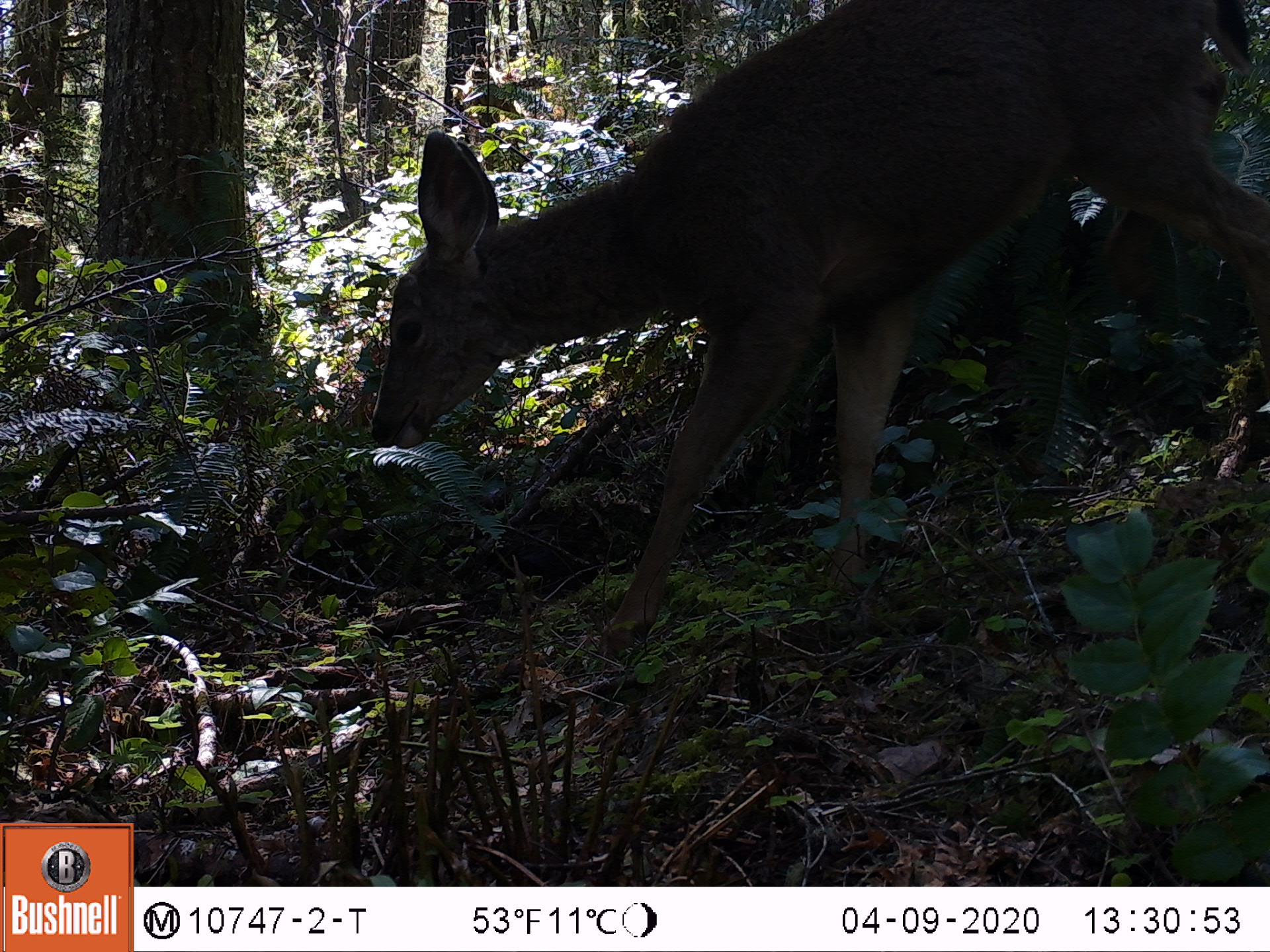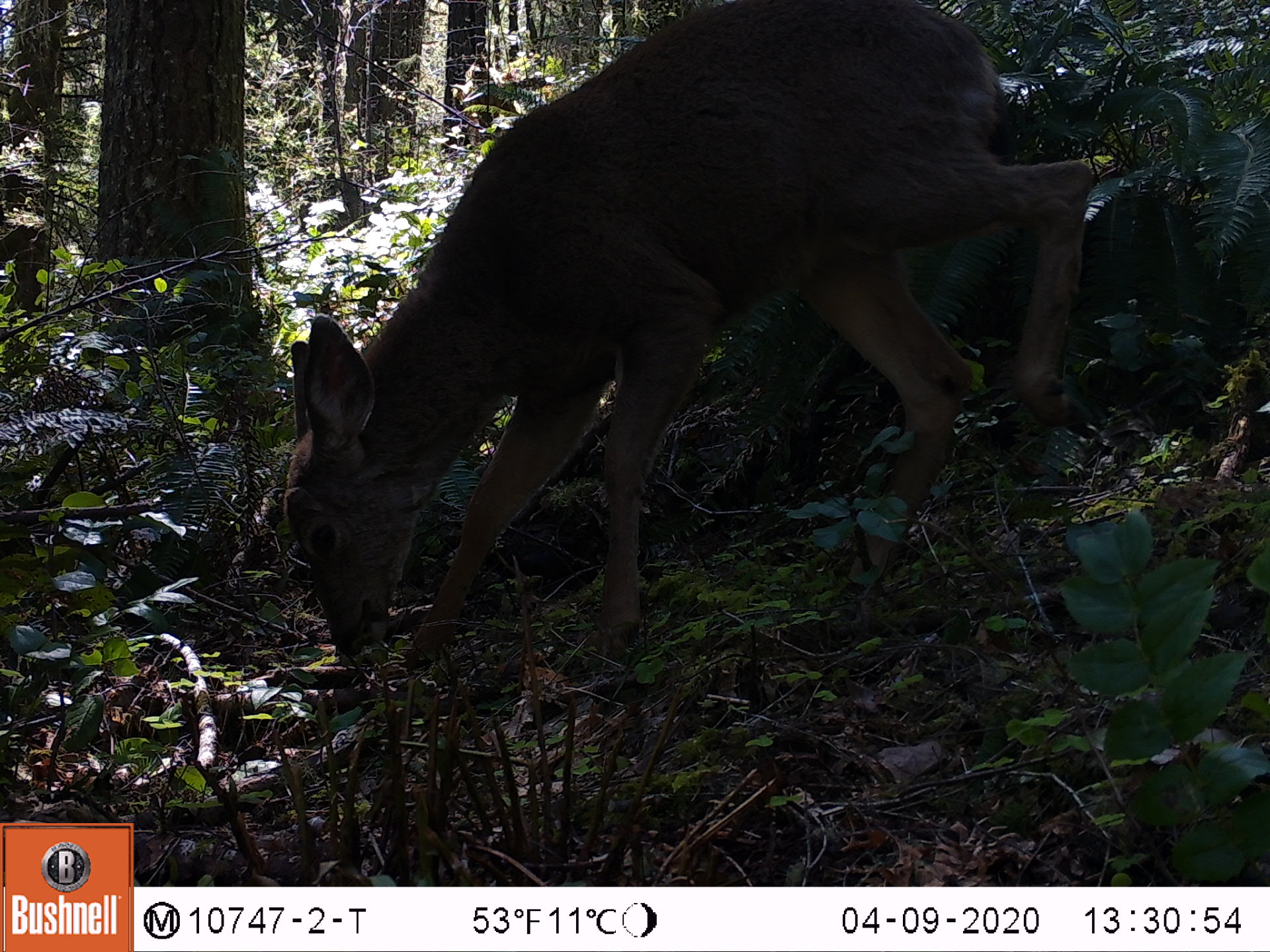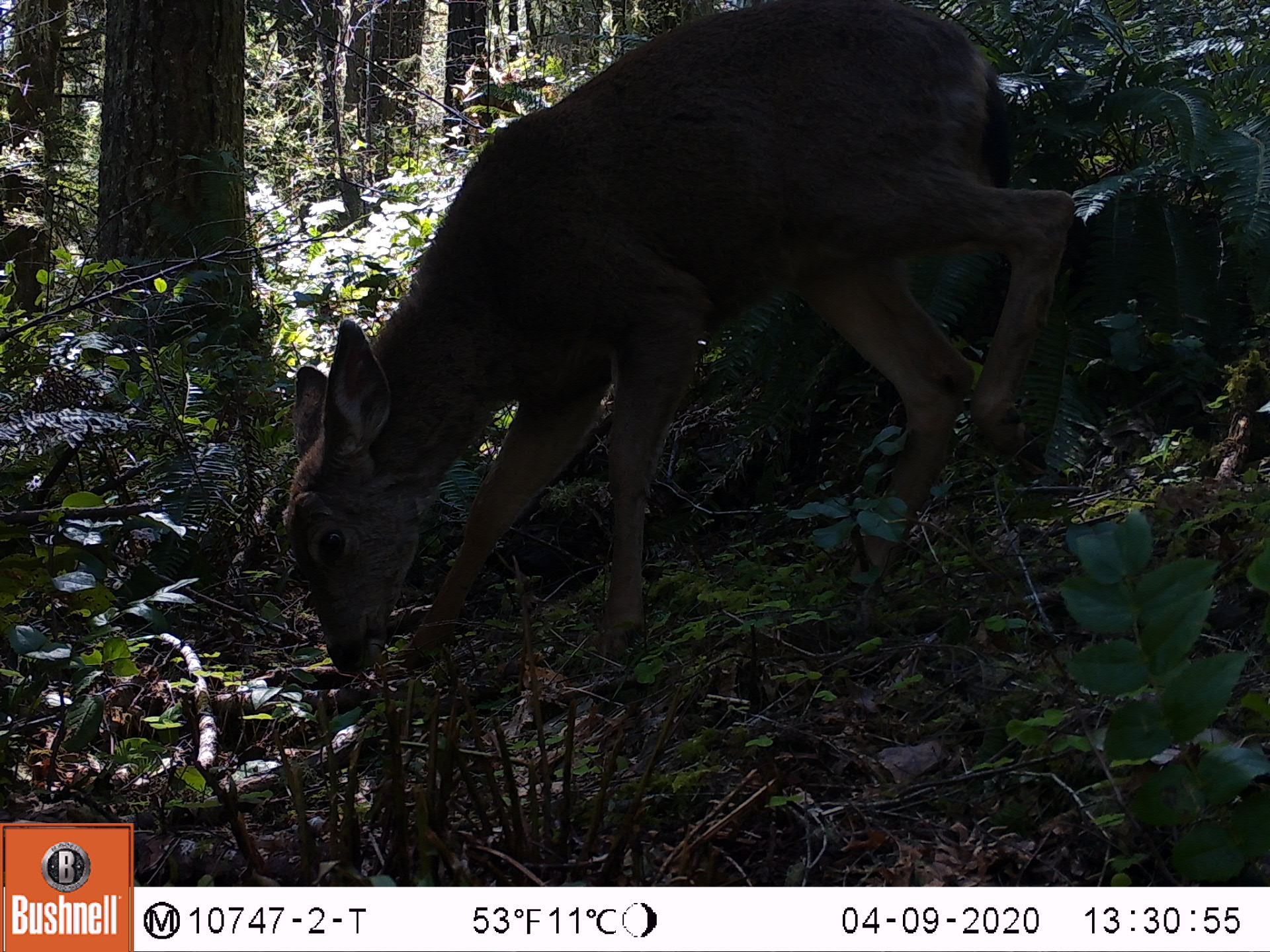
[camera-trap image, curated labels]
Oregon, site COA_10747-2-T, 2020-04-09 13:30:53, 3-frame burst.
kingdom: Animalia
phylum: Chordata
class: Mammalia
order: Artiodactyla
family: Cervidae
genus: Odocoileus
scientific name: Odocoileus hemionus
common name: black-tailed deer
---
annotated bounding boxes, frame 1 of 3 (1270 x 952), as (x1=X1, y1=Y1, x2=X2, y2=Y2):
black-tailed deer: (x1=358, y1=3, x2=1262, y2=637)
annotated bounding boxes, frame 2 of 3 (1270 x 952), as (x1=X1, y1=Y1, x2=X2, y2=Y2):
black-tailed deer: (x1=274, y1=1, x2=1105, y2=684)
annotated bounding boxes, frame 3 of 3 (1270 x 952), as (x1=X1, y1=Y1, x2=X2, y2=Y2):
black-tailed deer: (x1=272, y1=2, x2=1087, y2=688)